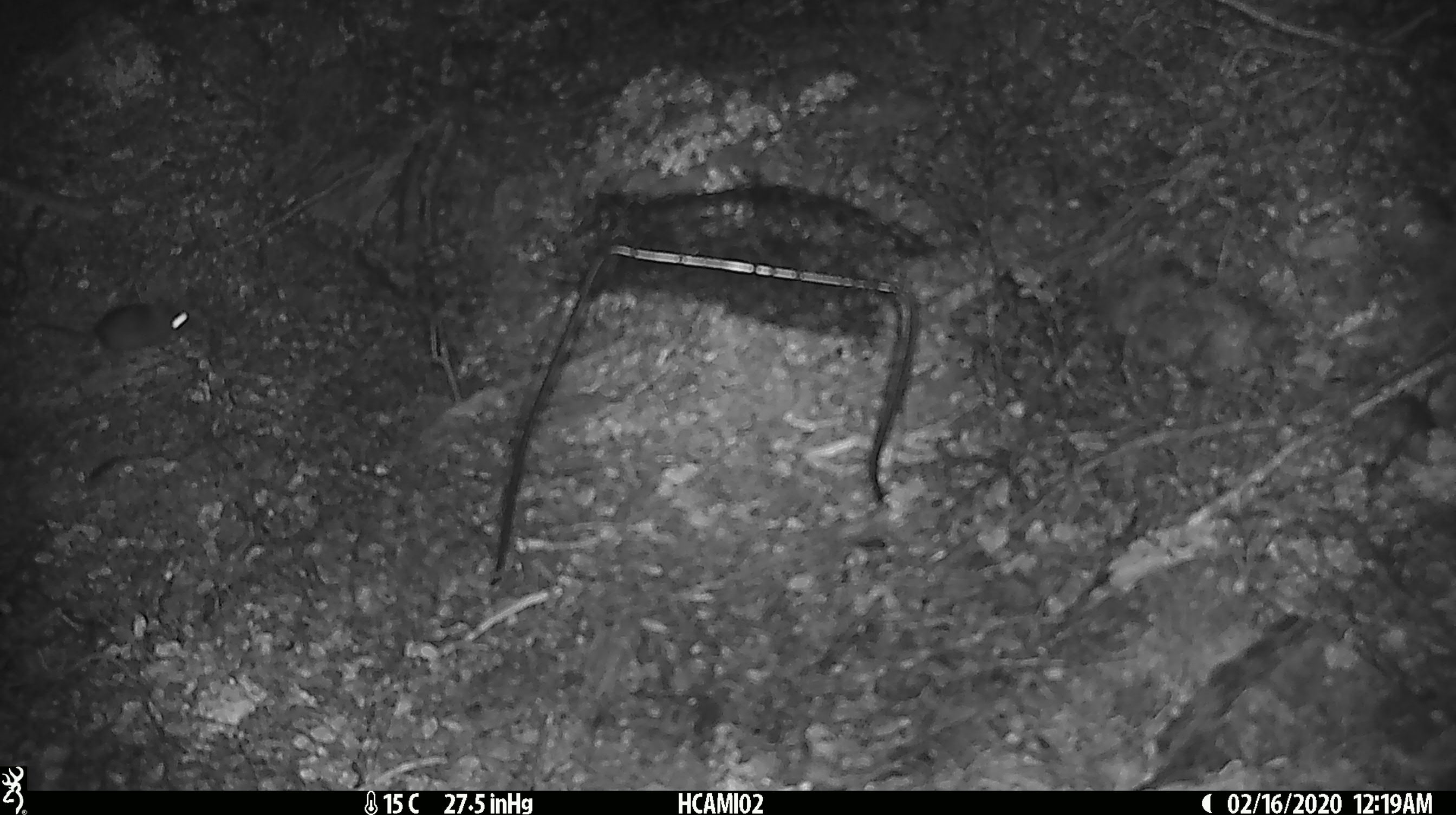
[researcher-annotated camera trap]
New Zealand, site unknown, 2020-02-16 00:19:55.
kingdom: Animalia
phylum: Chordata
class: Mammalia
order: Rodentia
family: Muridae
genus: Mus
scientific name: Mus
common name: mouse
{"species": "mouse (Mus)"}